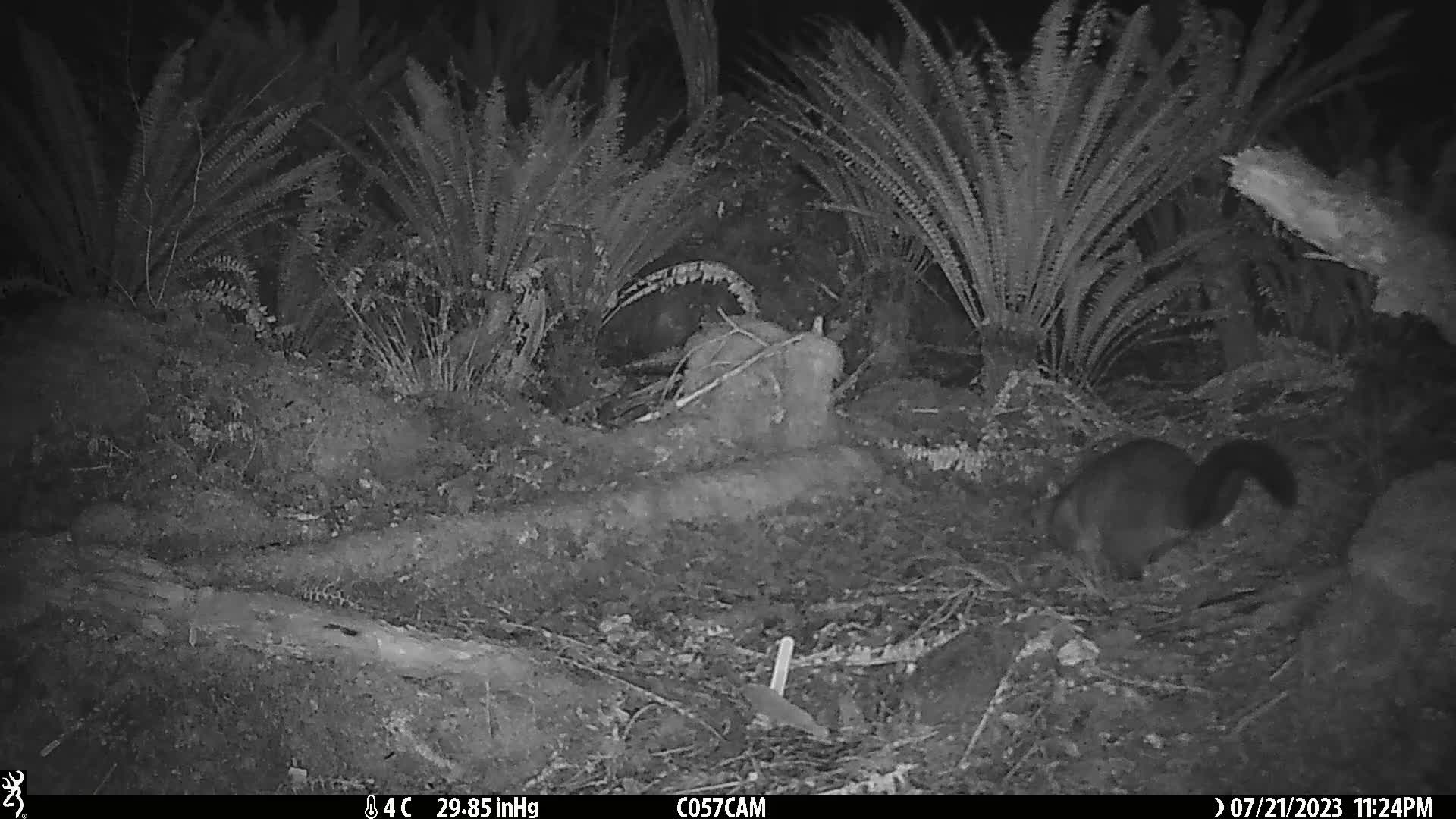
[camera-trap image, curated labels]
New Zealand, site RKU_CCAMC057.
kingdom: Animalia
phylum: Chordata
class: Mammalia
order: Diprotodontia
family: Phalangeridae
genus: Trichosurus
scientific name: Trichosurus vulpecula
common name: common brushtail possum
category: possum